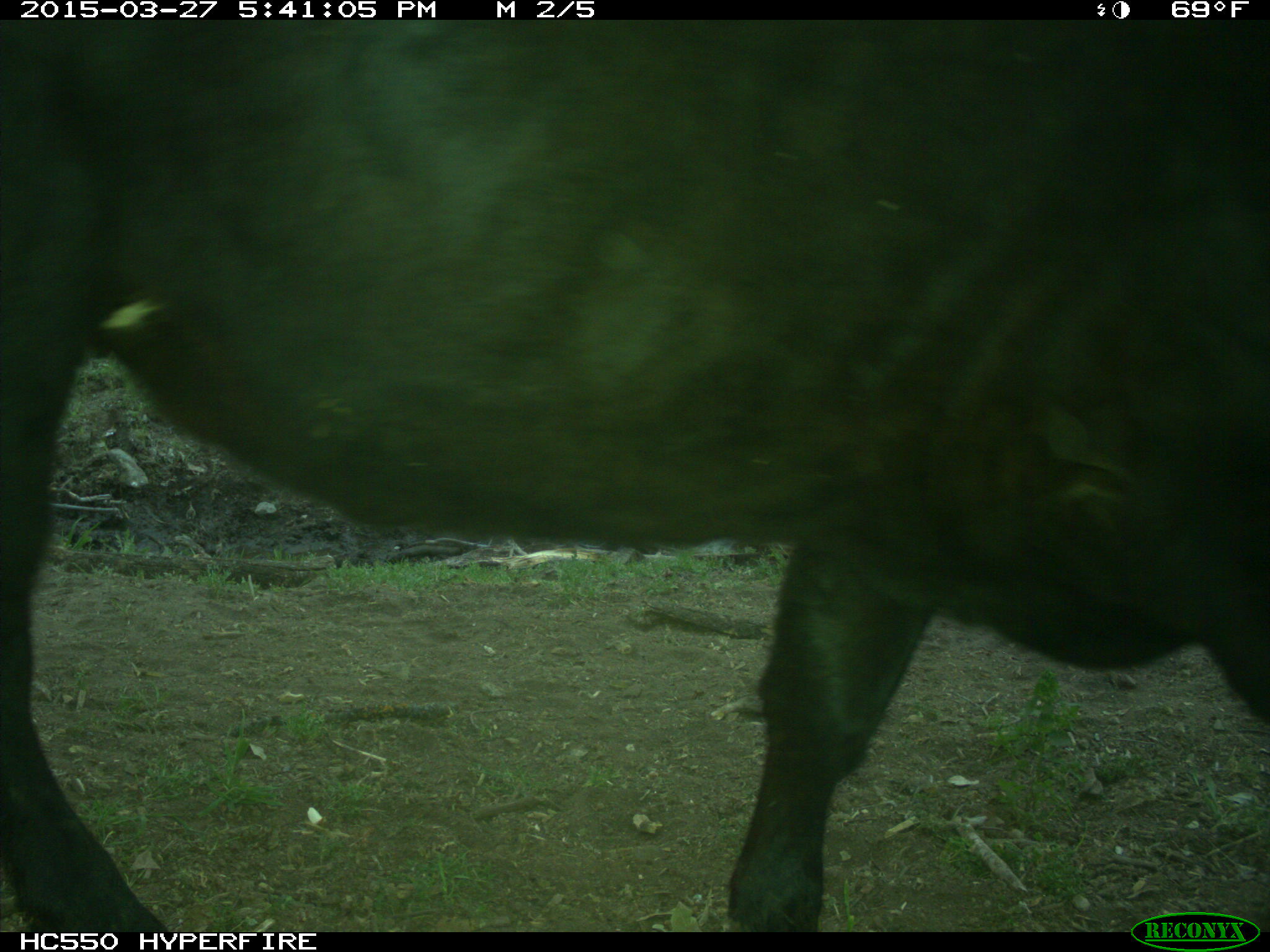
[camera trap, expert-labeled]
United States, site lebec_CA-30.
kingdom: Animalia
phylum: Chordata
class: Mammalia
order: Artiodactyla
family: Bovidae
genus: Bos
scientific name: Bos taurus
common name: domestic cow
Bos taurus (domestic cow).